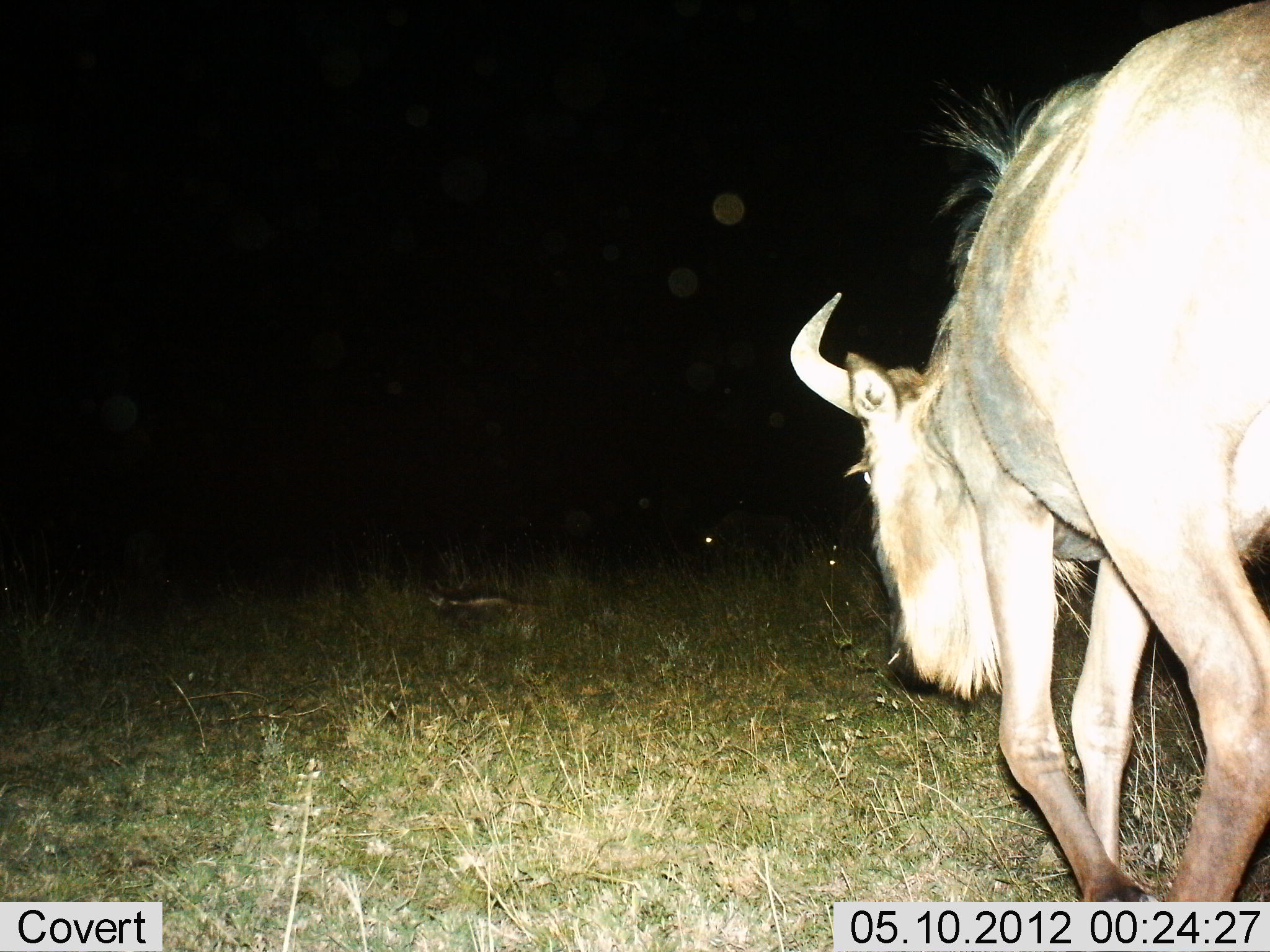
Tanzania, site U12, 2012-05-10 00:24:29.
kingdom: Animalia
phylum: Chordata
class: Mammalia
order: Artiodactyla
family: Bovidae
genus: Connochaetes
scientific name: Connochaetes taurinus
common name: blue wildebeest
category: wildebeest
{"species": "wildebeest (blue wildebeest) (Connochaetes taurinus)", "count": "1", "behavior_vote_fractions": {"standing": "15%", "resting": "0%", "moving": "85%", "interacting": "0%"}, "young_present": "0%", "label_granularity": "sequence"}